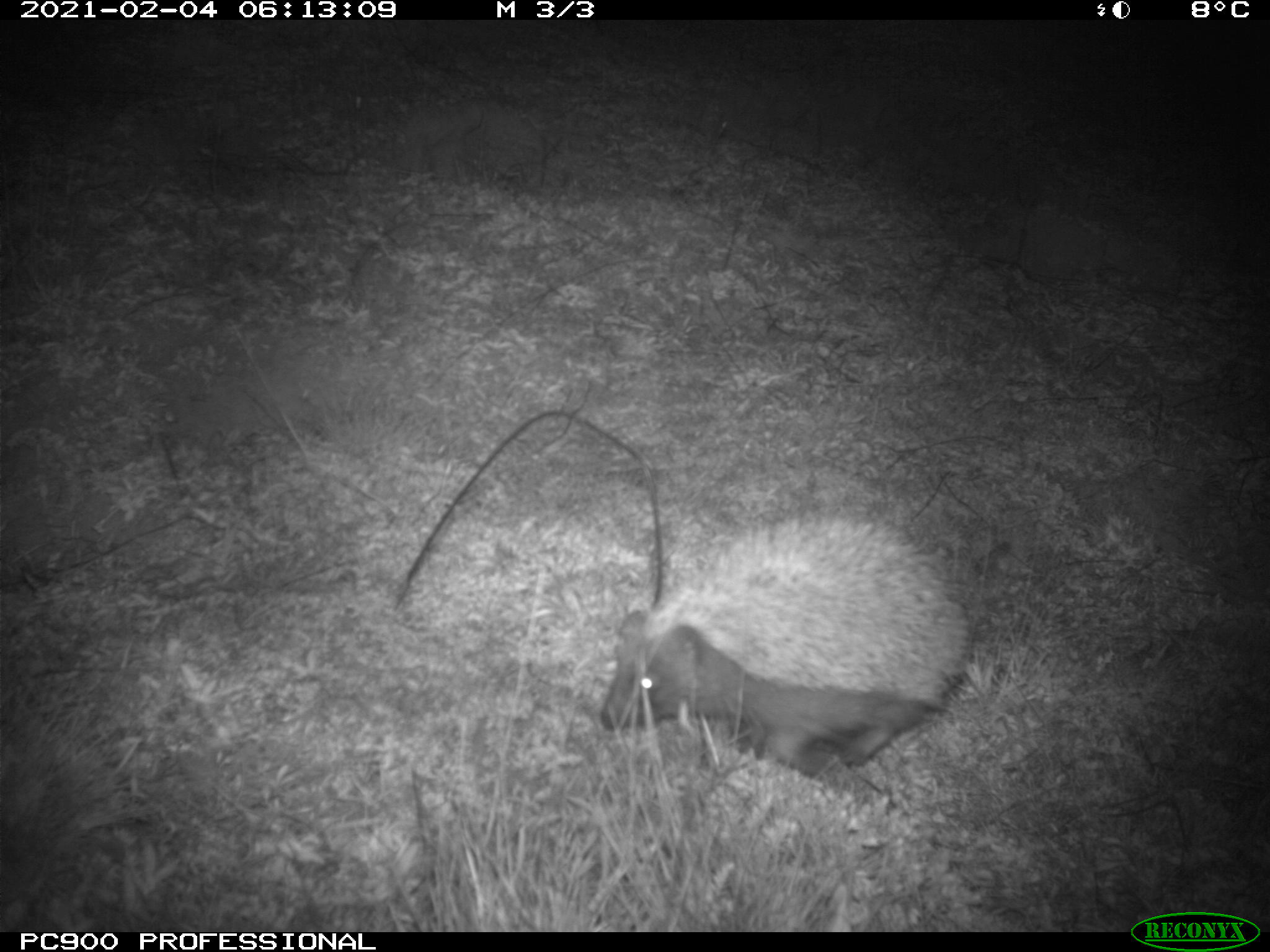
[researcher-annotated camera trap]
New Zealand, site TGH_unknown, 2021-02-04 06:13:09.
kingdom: Animalia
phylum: Chordata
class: Mammalia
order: Eulipotyphla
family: Erinaceidae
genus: Erinaceus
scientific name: Erinaceus europaeus europaeus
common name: european hedgehog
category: hedgehog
Hedgehog (european hedgehog) (Erinaceus europaeus europaeus).